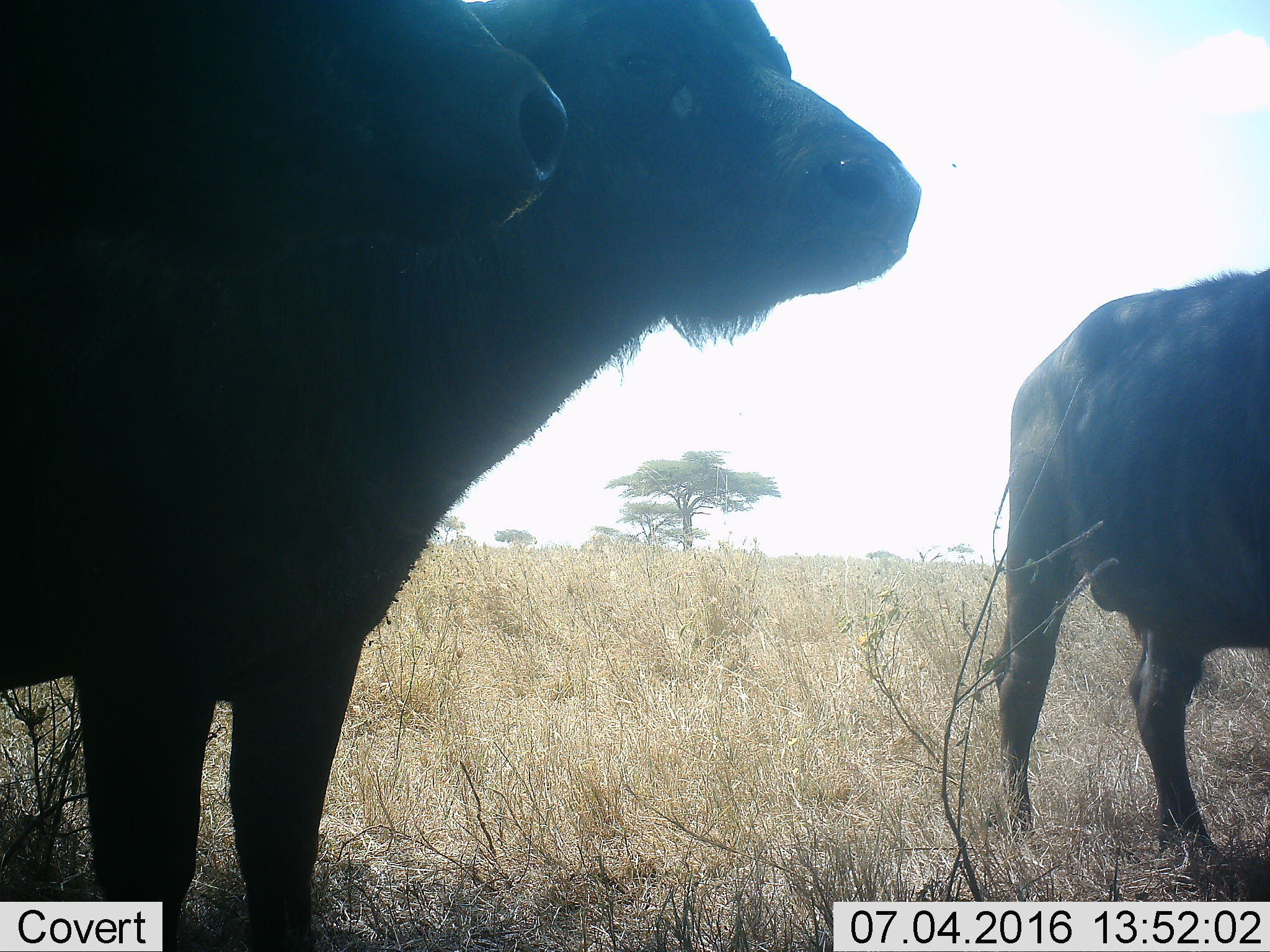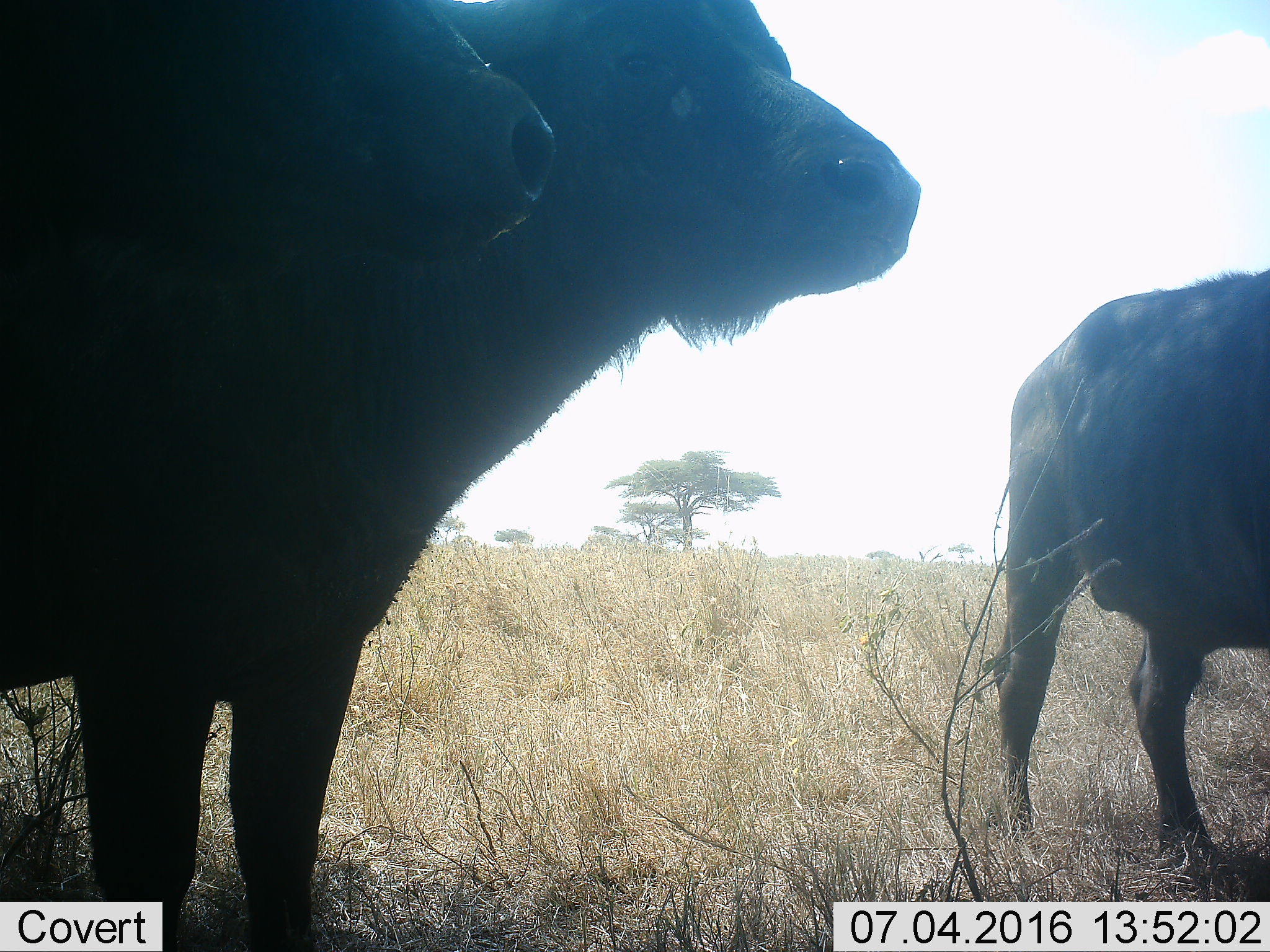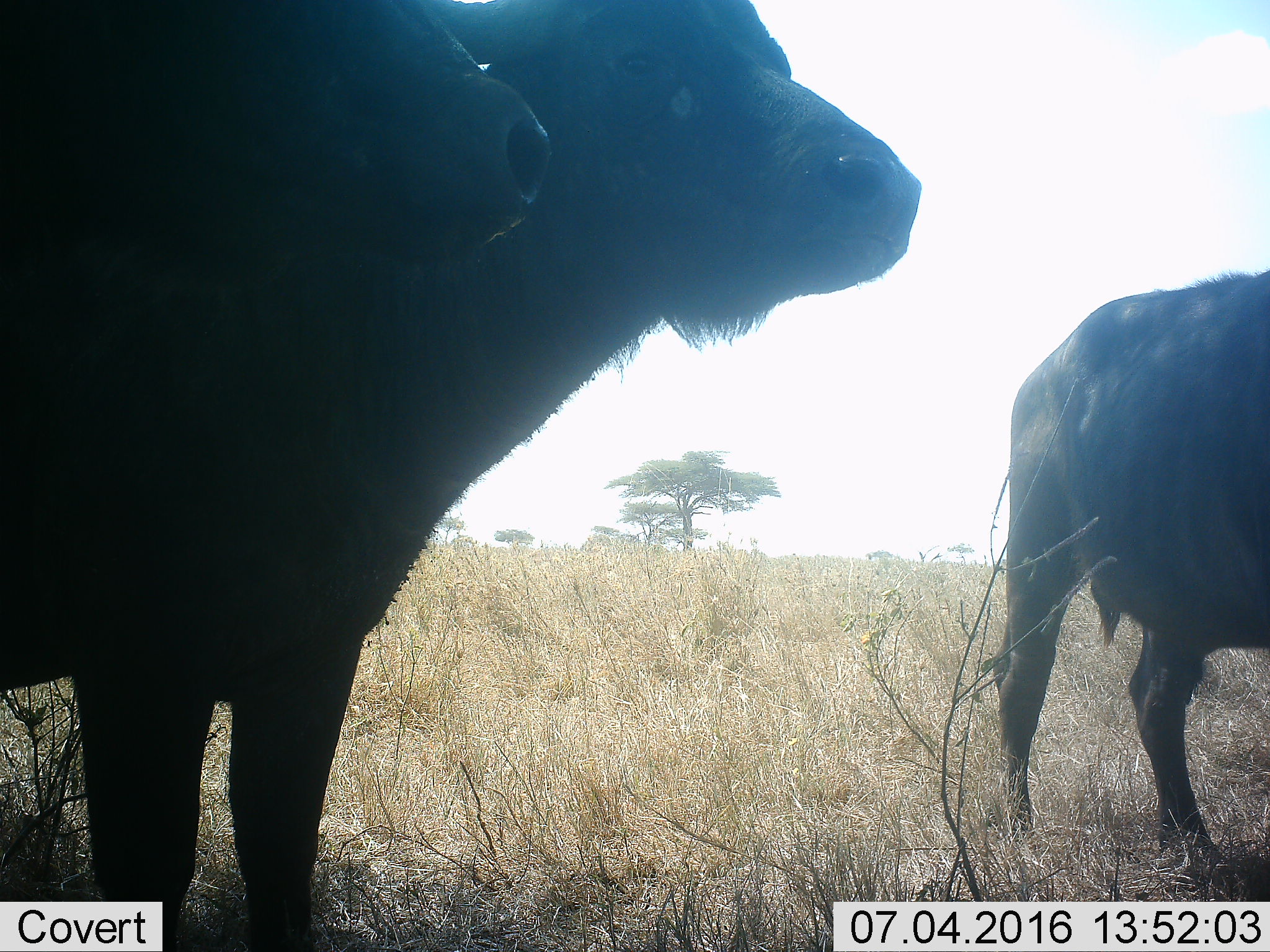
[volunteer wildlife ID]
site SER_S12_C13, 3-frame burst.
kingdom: Animalia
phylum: Chordata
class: Mammalia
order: Artiodactyla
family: Bovidae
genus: Syncerus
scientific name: Syncerus caffer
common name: african buffalo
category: buffalo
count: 3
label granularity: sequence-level